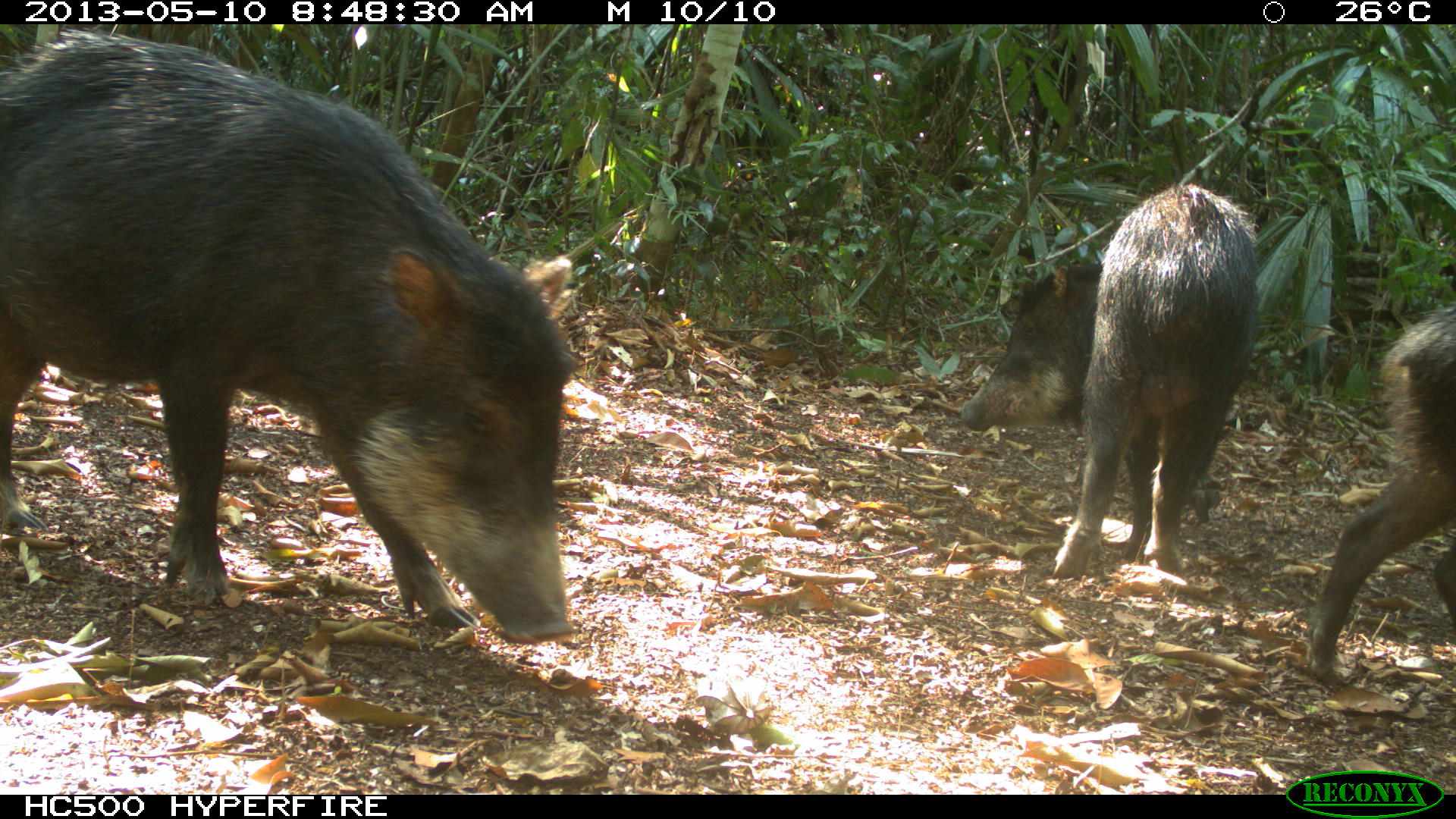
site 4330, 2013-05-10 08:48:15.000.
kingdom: Animalia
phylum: Chordata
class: Mammalia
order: Artiodactyla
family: Tayassuidae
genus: Tayassu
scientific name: Tayassu pecari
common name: white-lipped peccary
Tayassu pecari (white-lipped peccary), count 4.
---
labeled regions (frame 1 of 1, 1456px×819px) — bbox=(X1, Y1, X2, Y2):
tayassu pecari: bbox=(0, 26, 583, 643); bbox=(961, 183, 1268, 579); bbox=(1306, 303, 1455, 692)